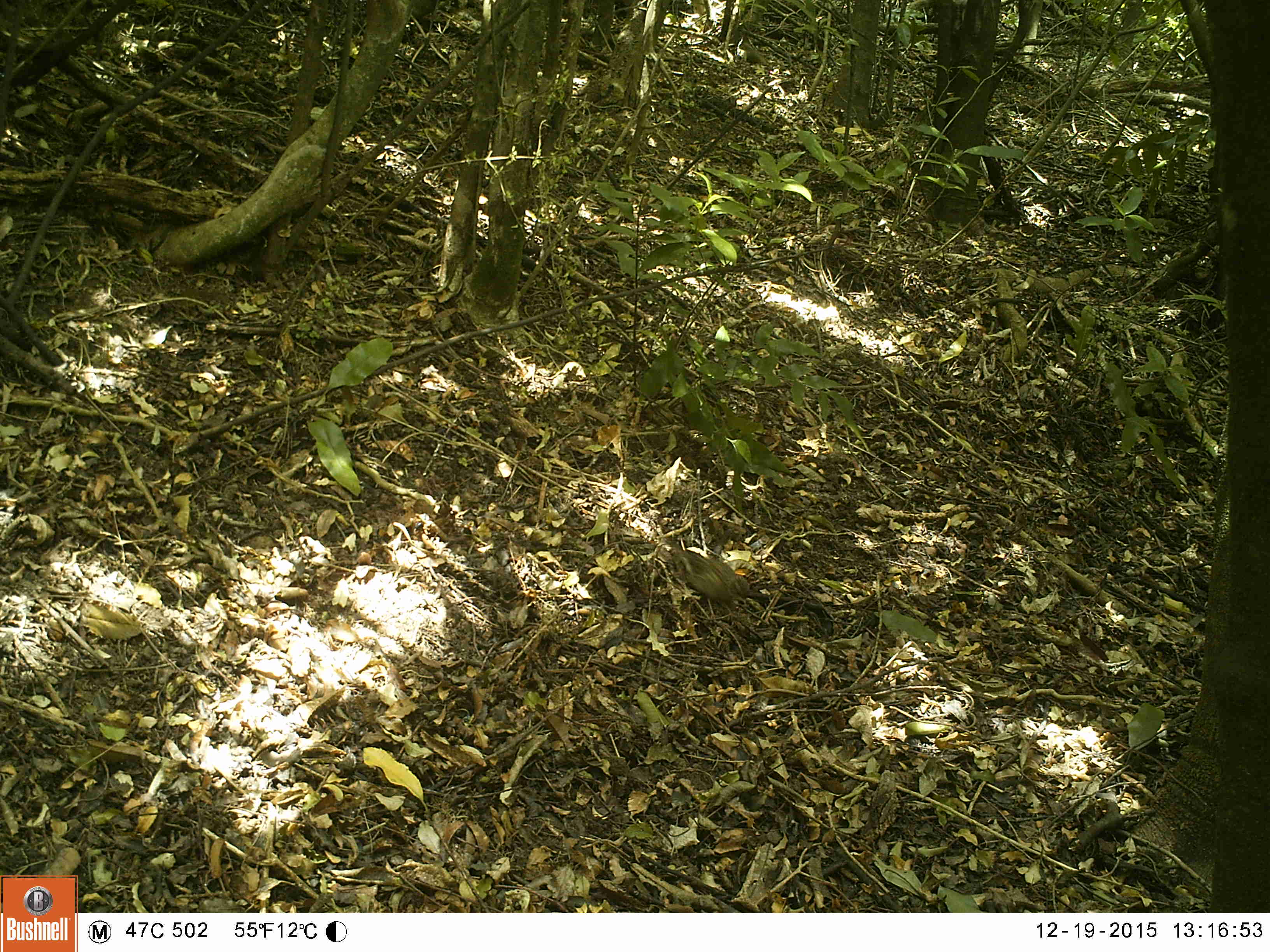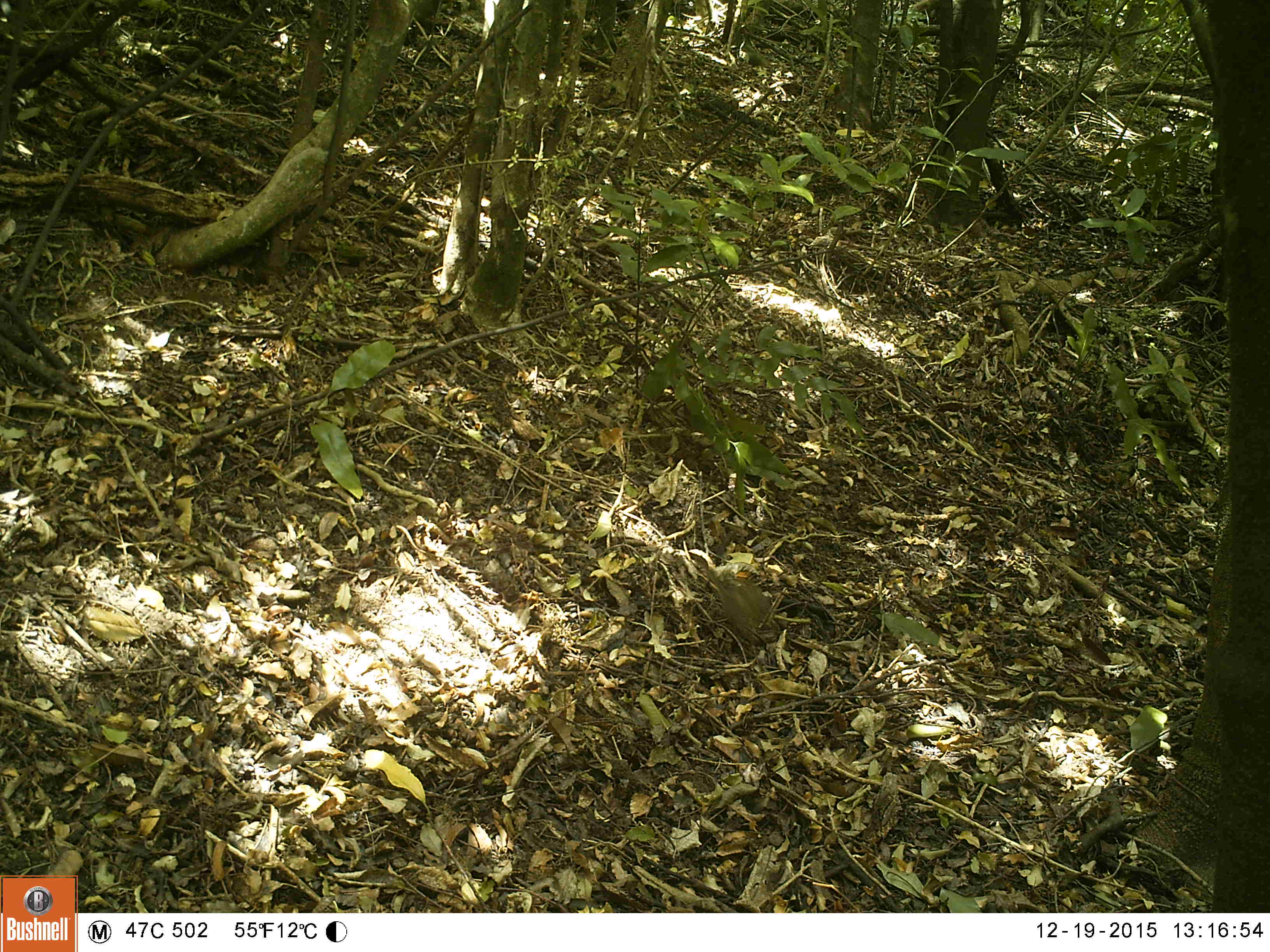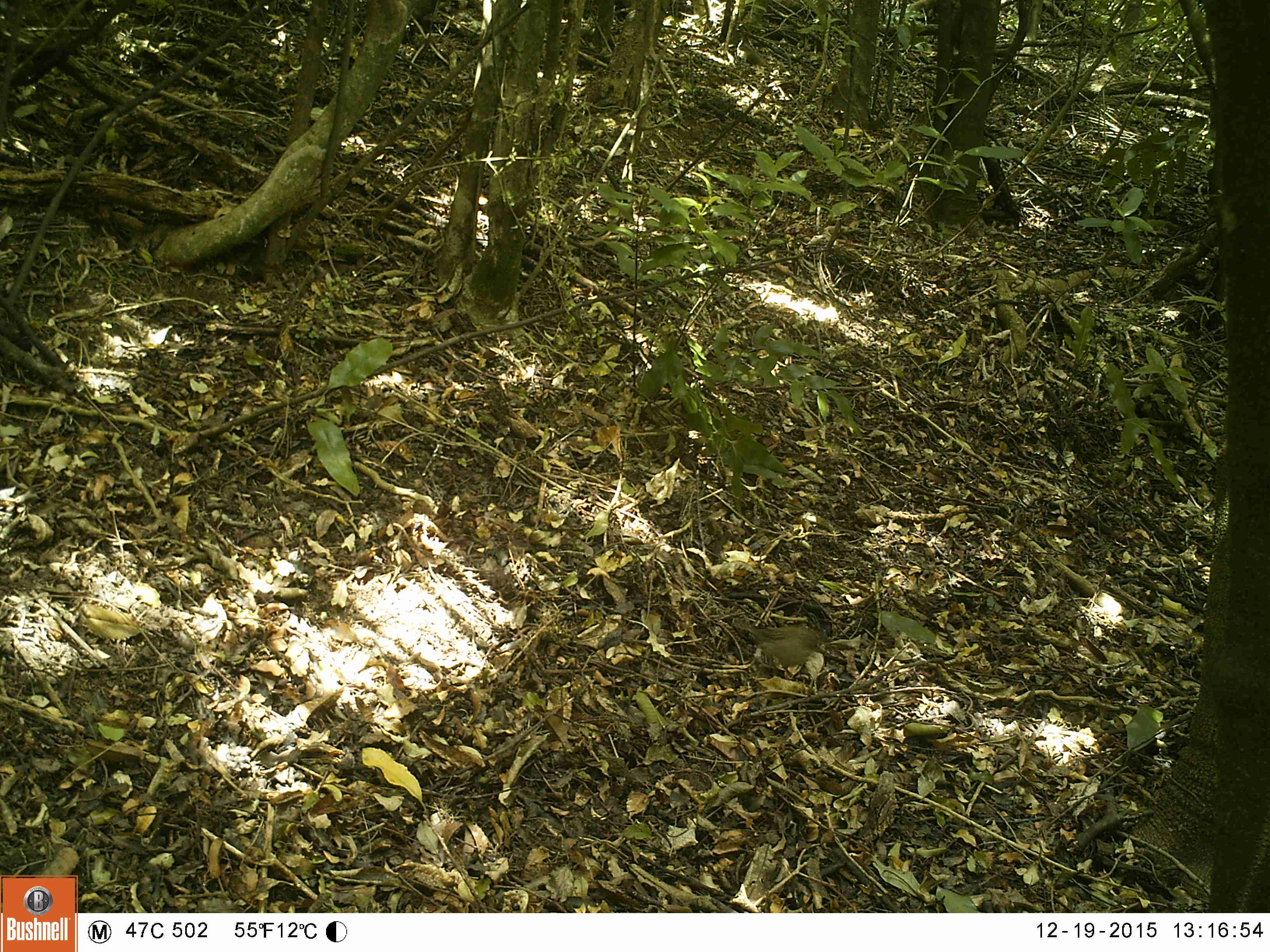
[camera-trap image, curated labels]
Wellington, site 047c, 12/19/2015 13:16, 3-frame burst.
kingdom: Animalia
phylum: Chordata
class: Aves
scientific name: Aves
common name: bird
Bird (Aves).